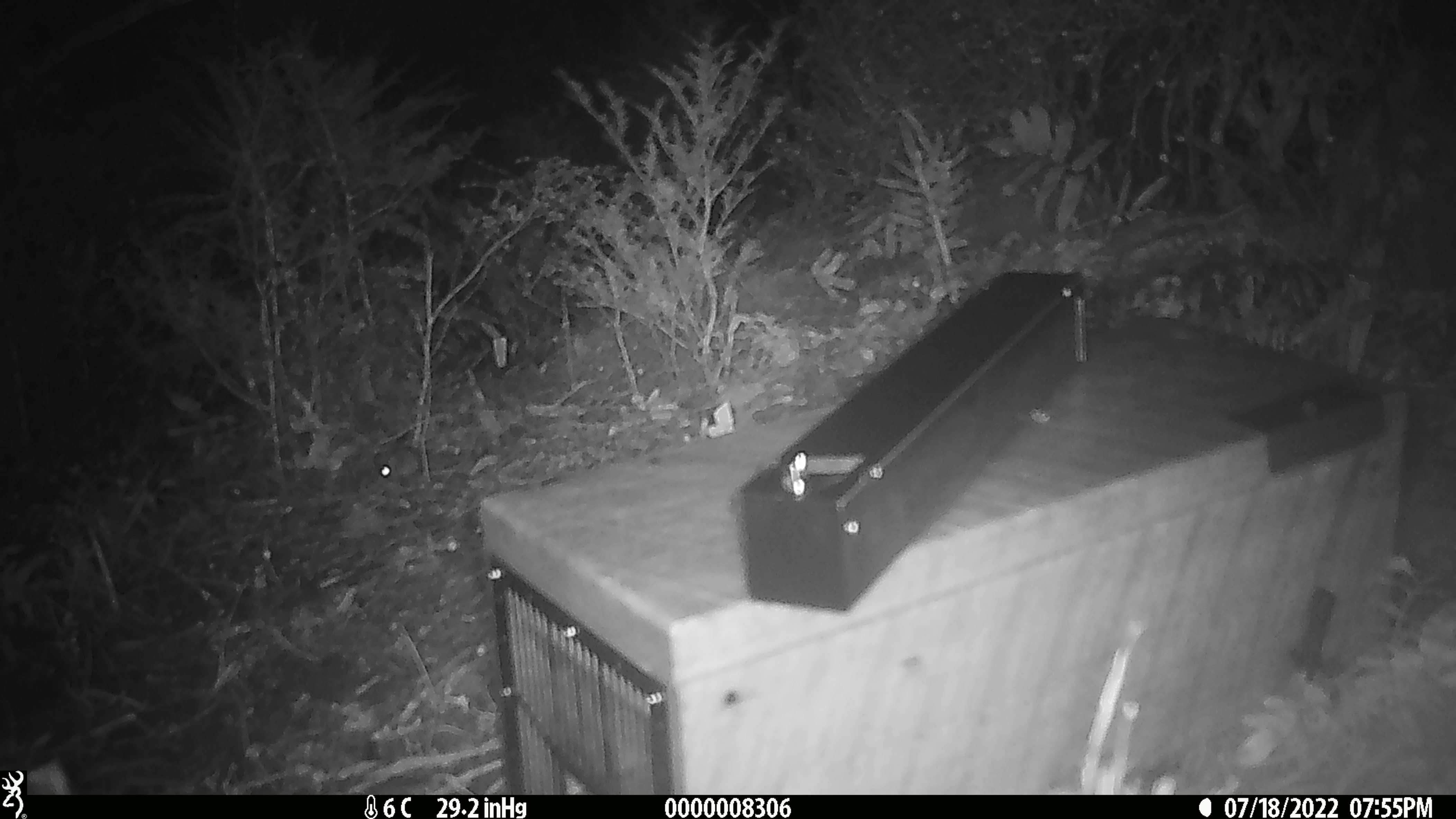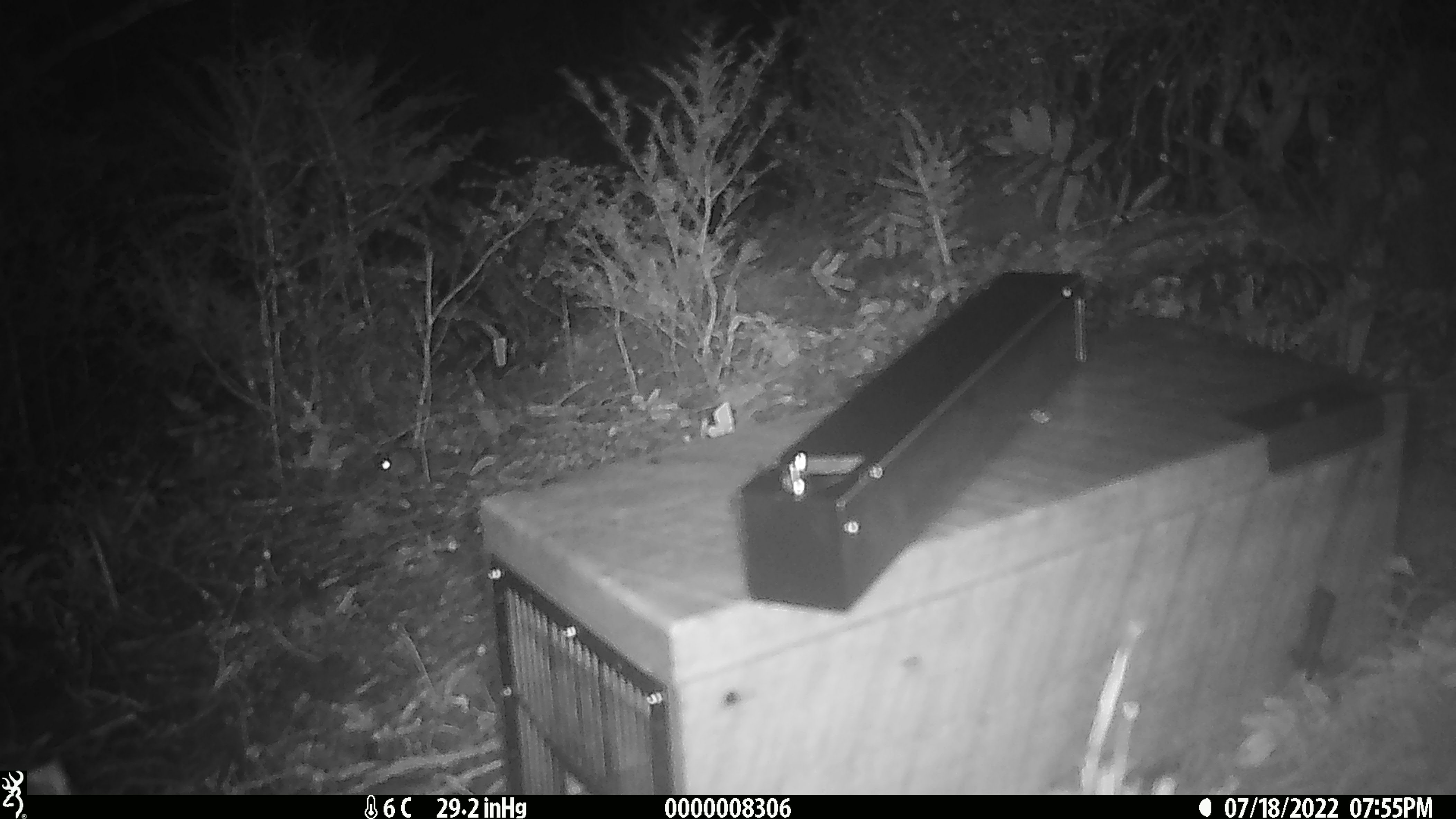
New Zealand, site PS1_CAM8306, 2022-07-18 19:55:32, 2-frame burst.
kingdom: Animalia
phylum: Chordata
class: Mammalia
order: Rodentia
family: Muridae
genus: Mus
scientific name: Mus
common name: mouse